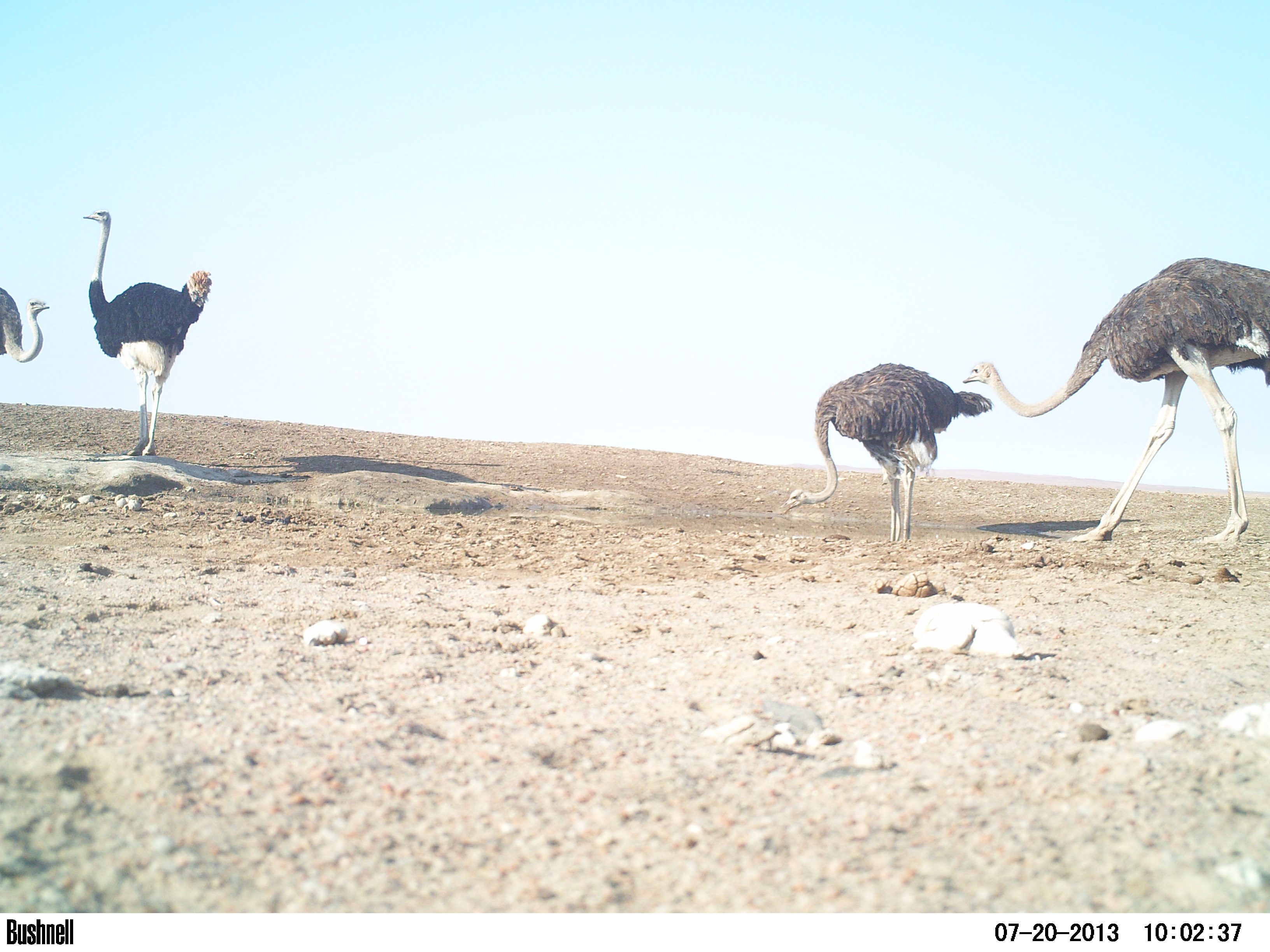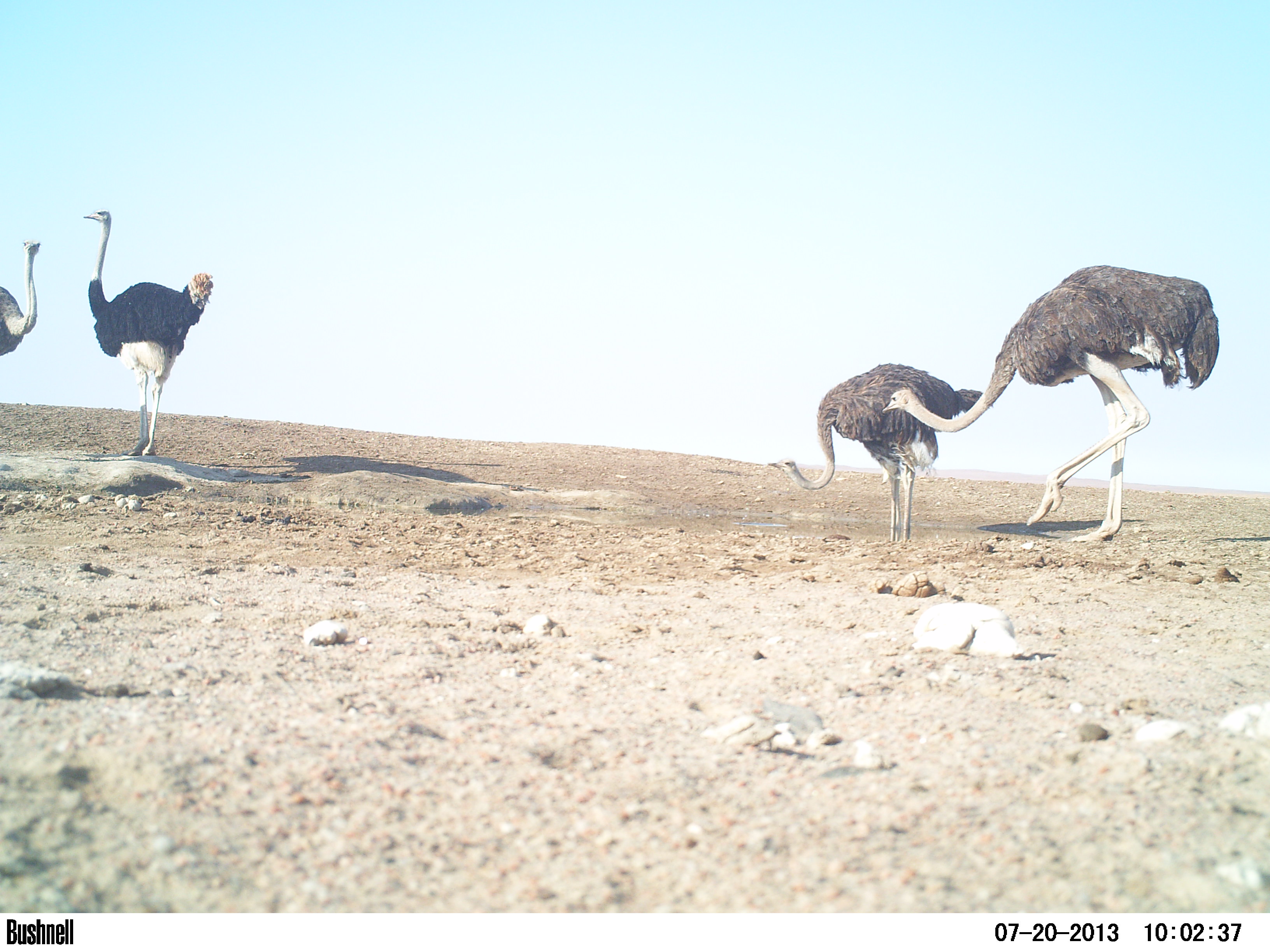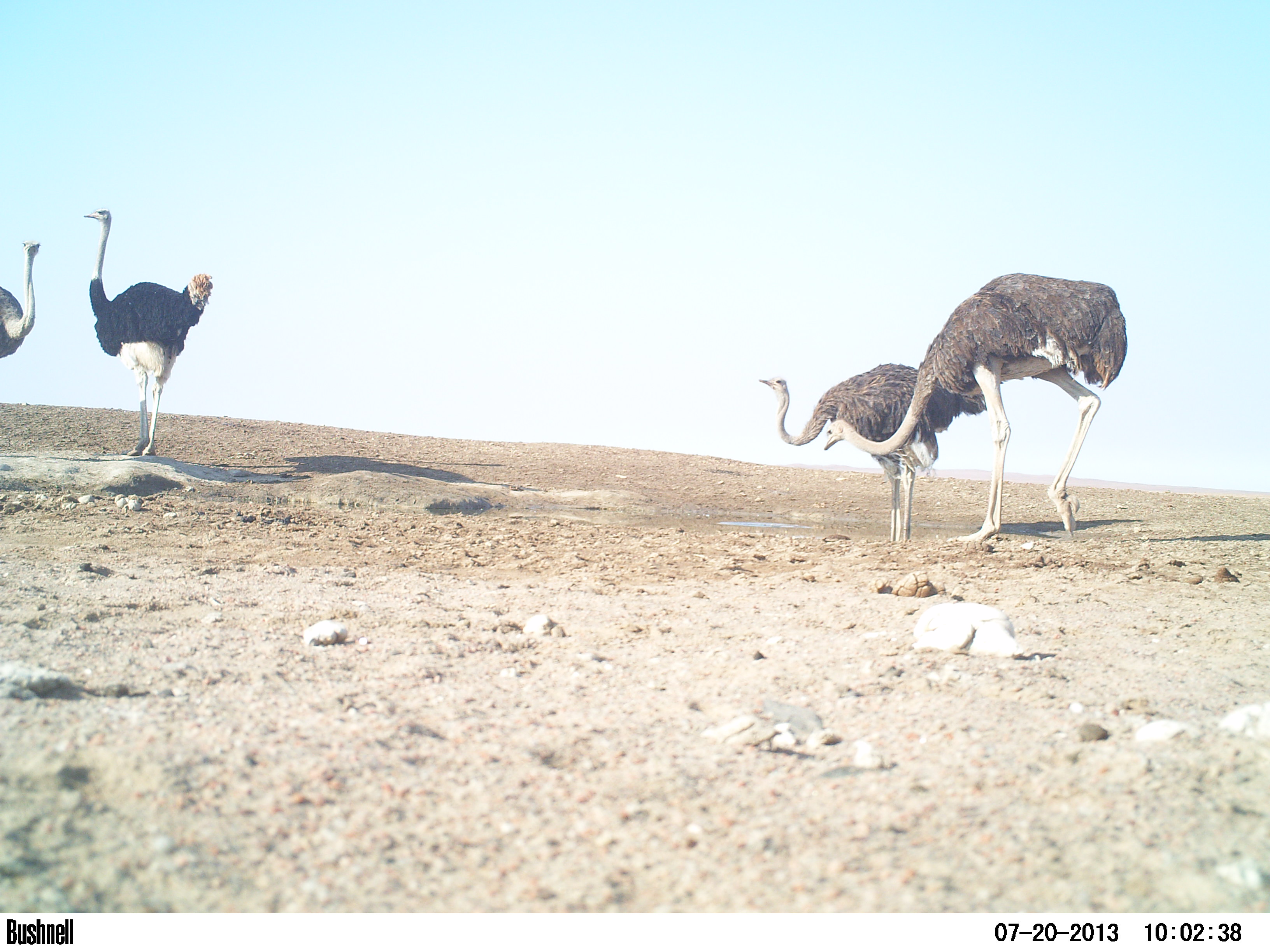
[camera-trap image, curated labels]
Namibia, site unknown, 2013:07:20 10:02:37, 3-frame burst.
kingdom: Animalia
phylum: Chordata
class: Aves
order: Struthioniformes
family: Struthionidae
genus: Struthio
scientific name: Struthio camelus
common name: common ostrich